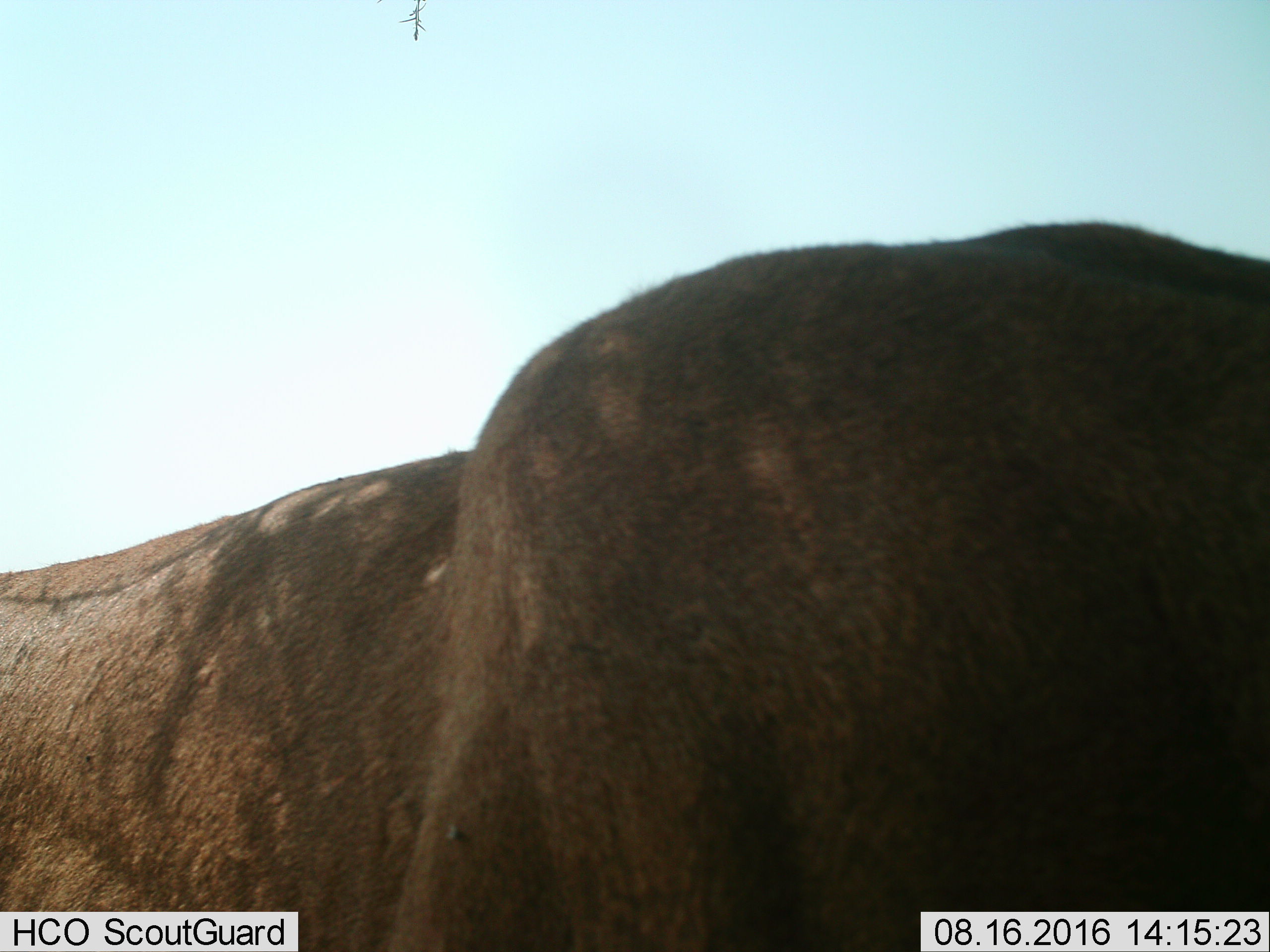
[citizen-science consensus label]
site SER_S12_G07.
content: unidentified animal